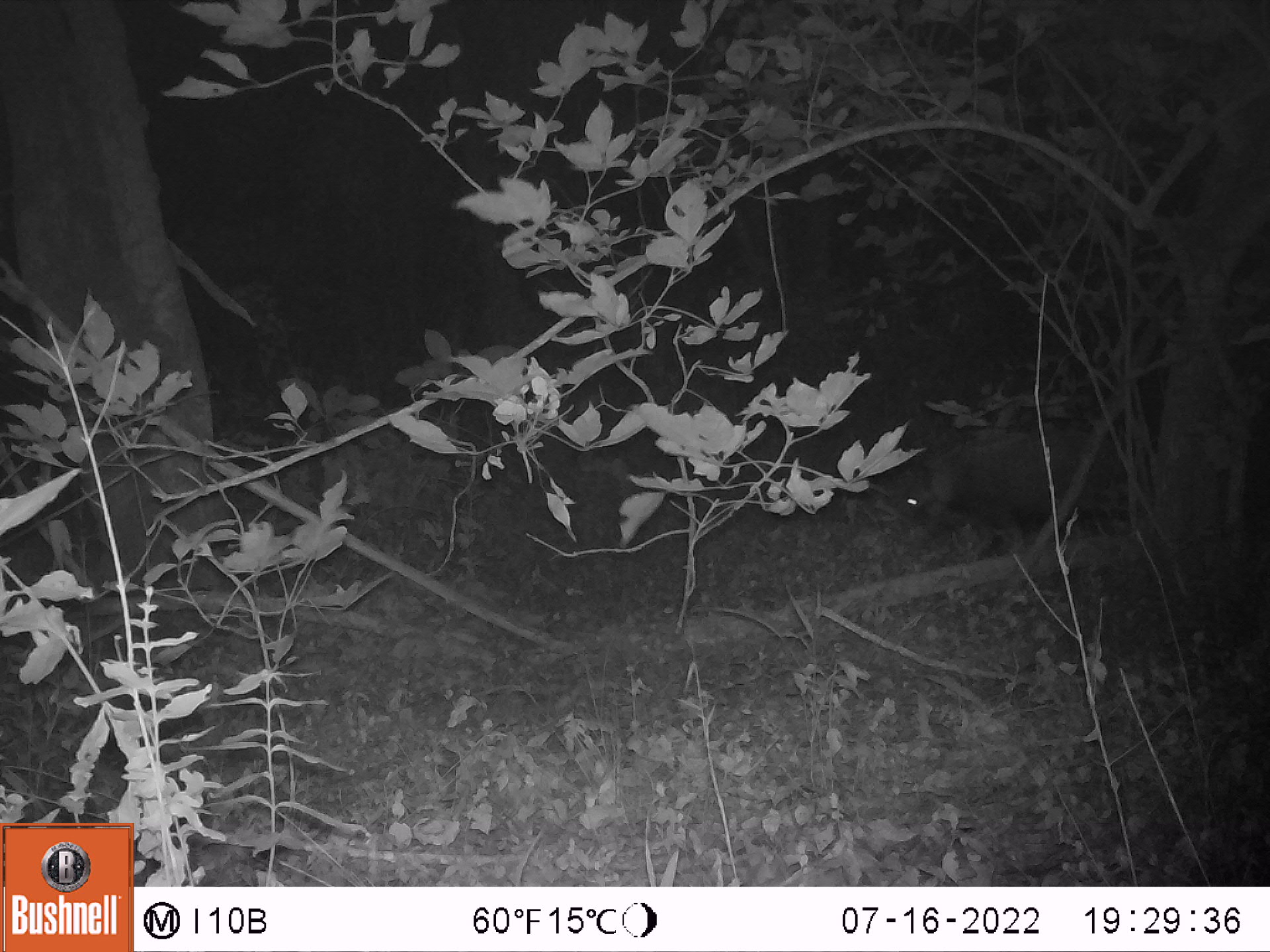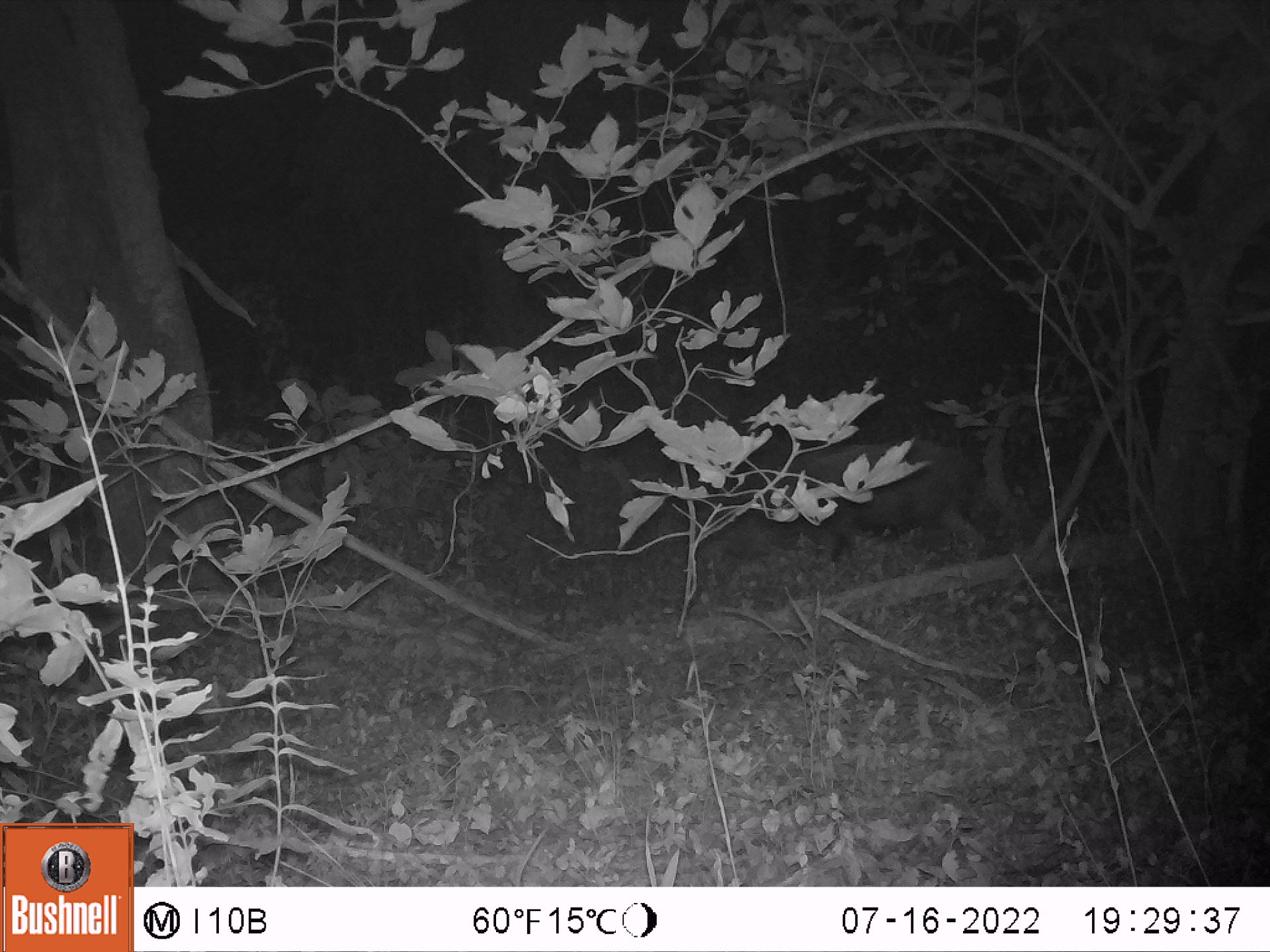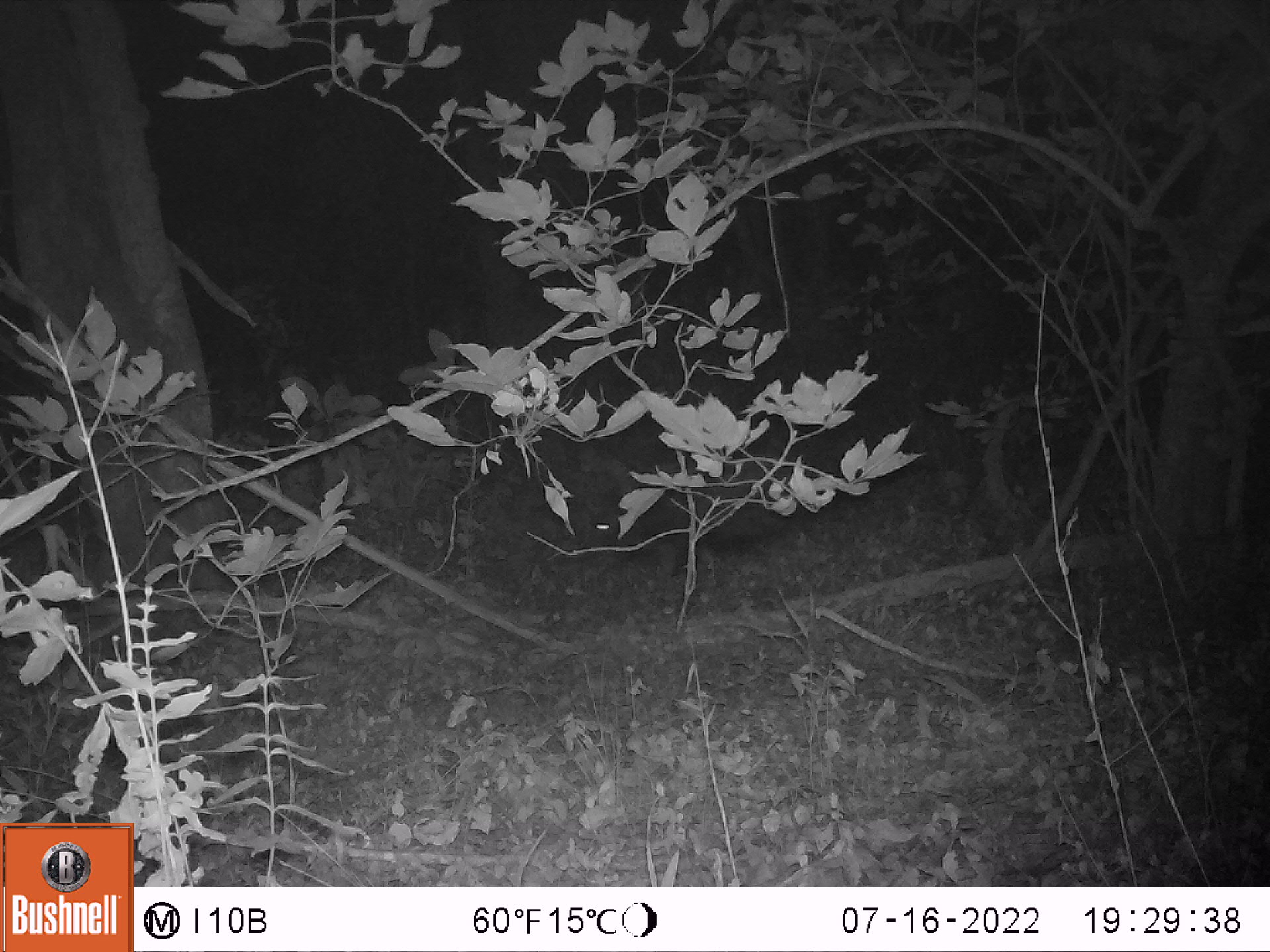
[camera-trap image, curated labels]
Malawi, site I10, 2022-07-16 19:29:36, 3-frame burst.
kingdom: Animalia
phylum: Chordata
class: Mammalia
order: Artiodactyla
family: Suidae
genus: Potamochoerus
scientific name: Potamochoerus larvatus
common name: bushpig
Bushpig (Potamochoerus larvatus), count 1.